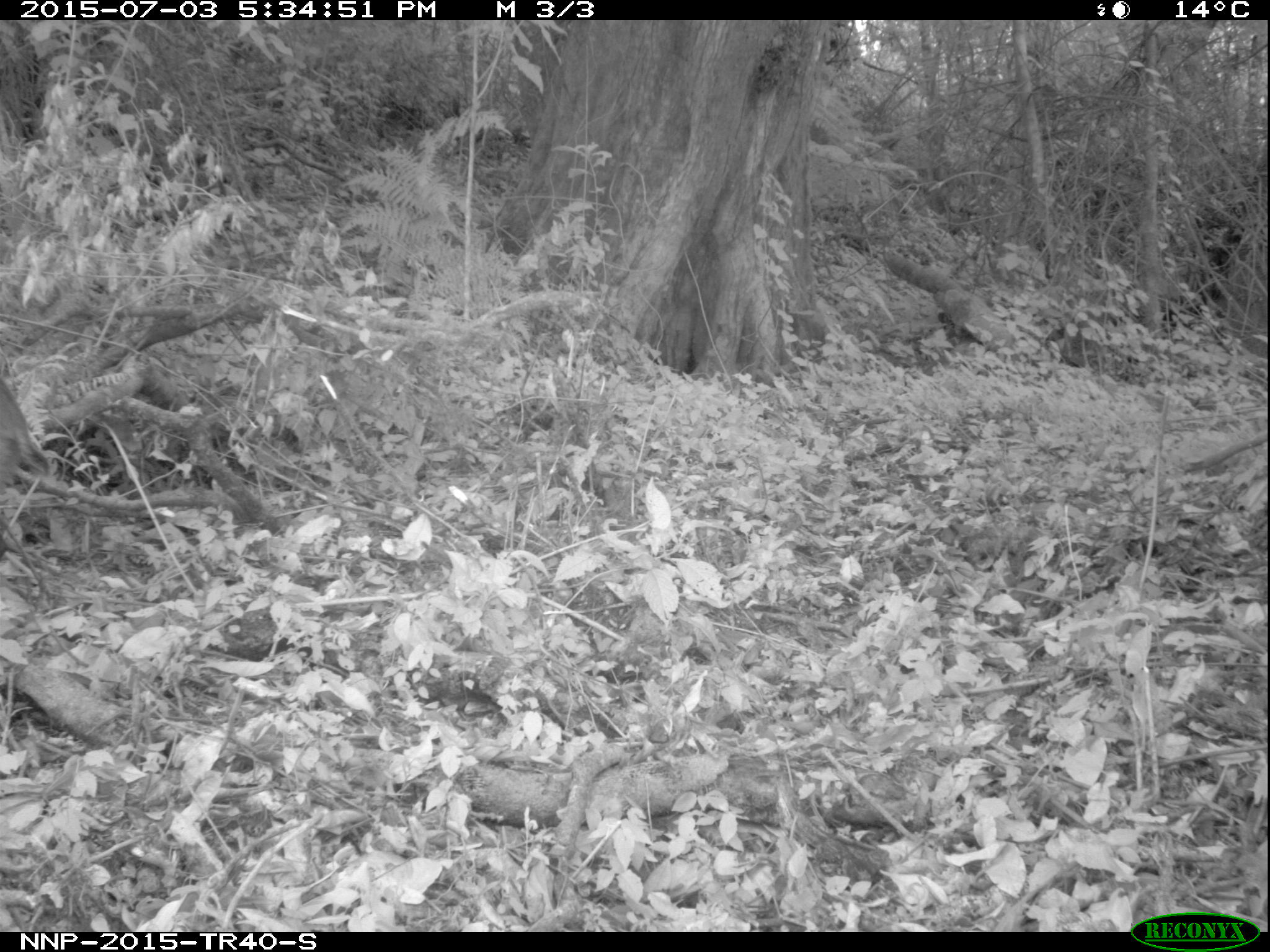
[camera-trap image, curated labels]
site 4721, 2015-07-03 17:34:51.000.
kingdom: Animalia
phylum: Chordata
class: Mammalia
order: Artiodactyla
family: Bovidae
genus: Cephalophus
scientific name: Cephalophus nigrifrons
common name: black-fronted duiker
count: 1